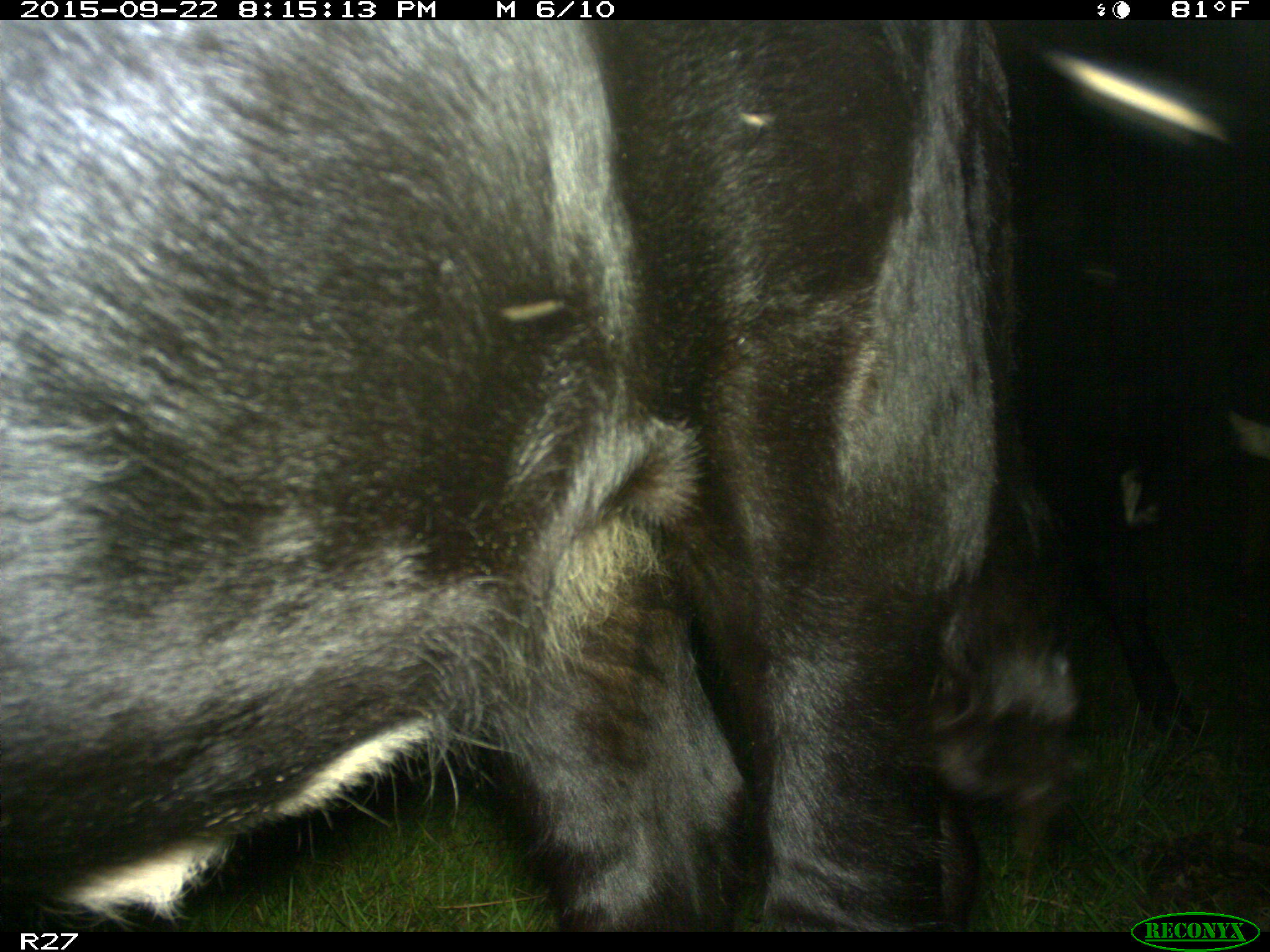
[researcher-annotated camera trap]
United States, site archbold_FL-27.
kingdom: Animalia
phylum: Chordata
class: Mammalia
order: Artiodactyla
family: Bovidae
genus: Bos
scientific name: Bos taurus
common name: domestic cow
Bos taurus (domestic cow).